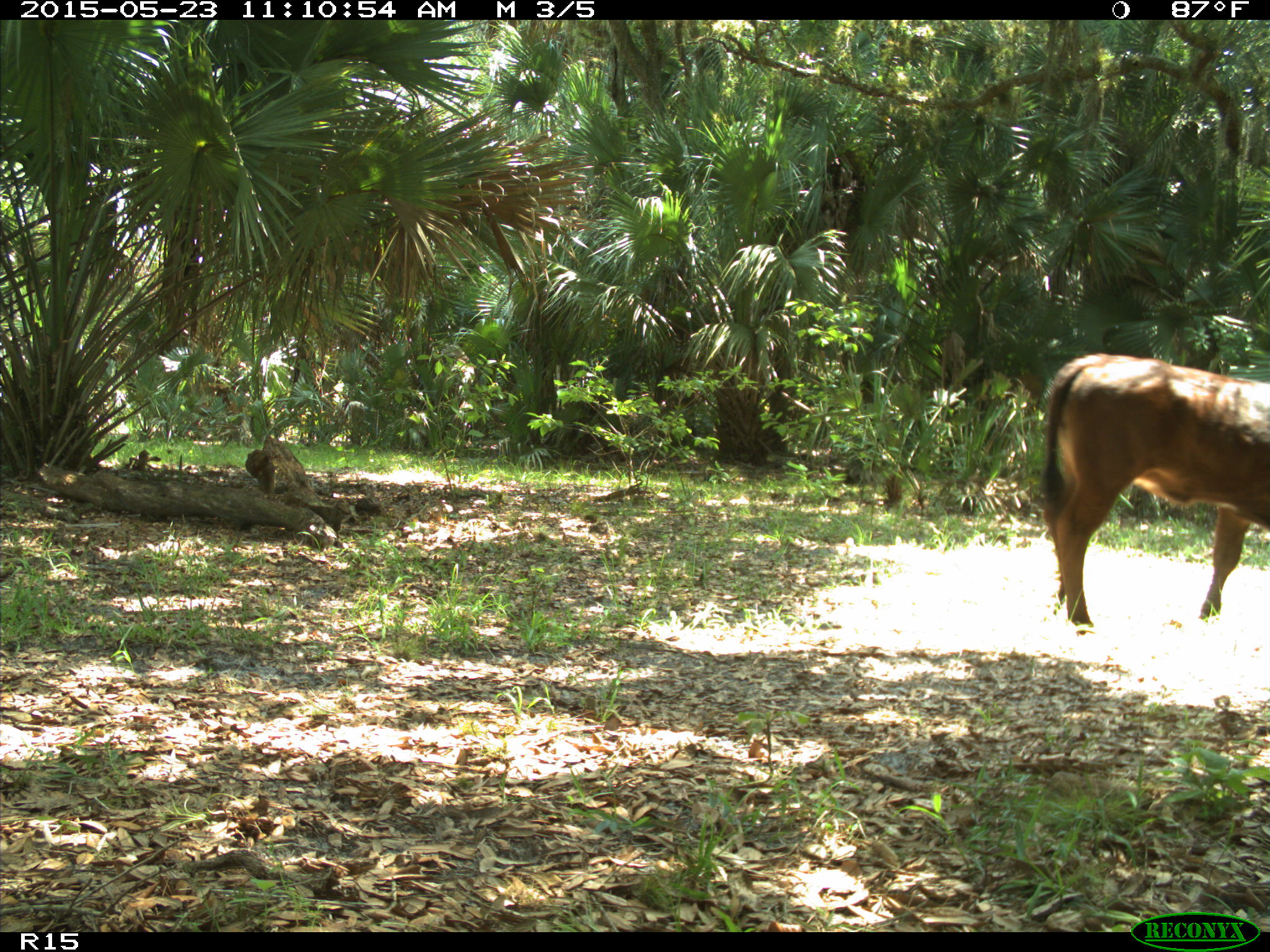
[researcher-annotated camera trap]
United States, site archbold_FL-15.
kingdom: Animalia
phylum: Chordata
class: Mammalia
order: Artiodactyla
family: Bovidae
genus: Bos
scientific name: Bos taurus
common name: domestic cow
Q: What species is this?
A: Bos taurus (domestic cow).